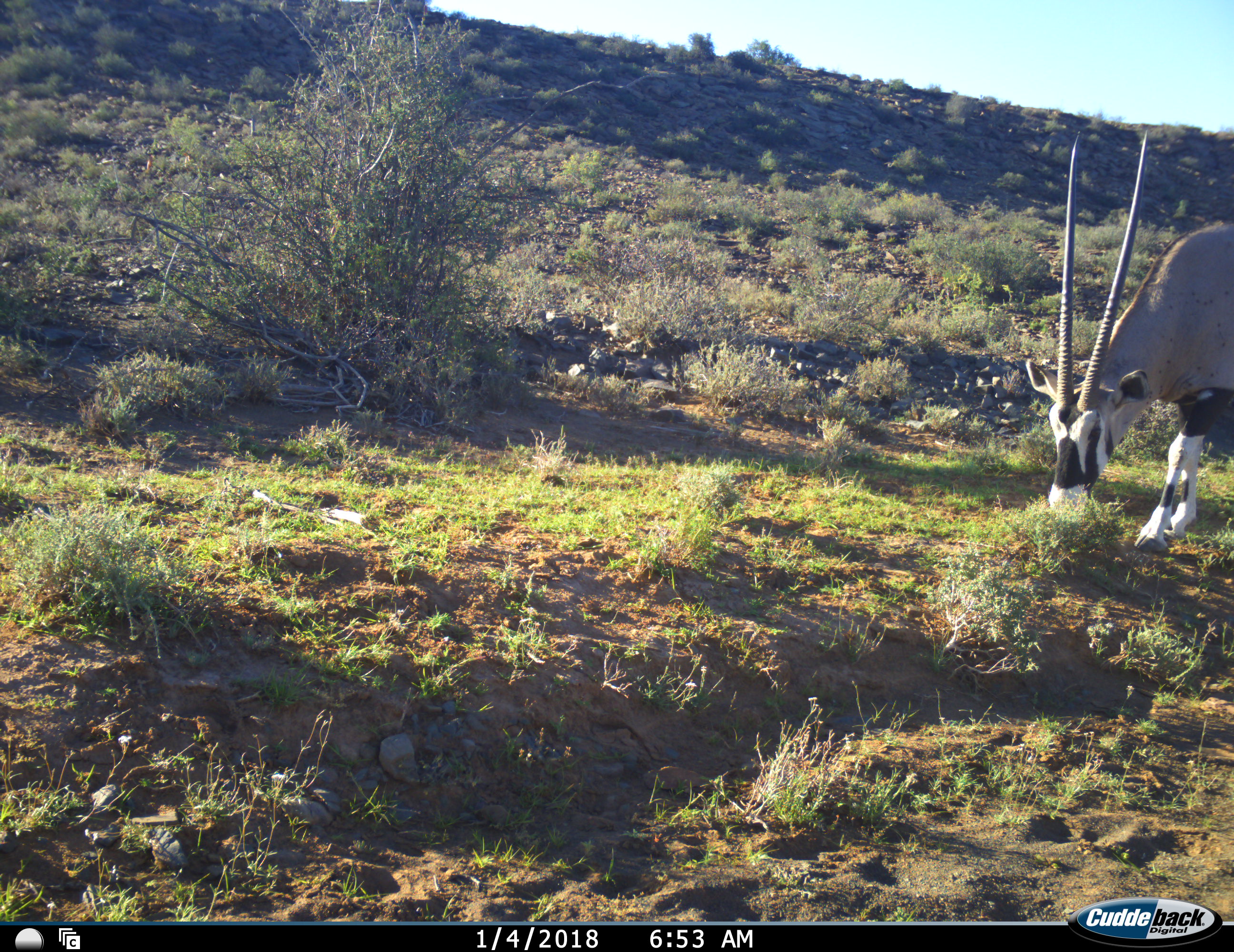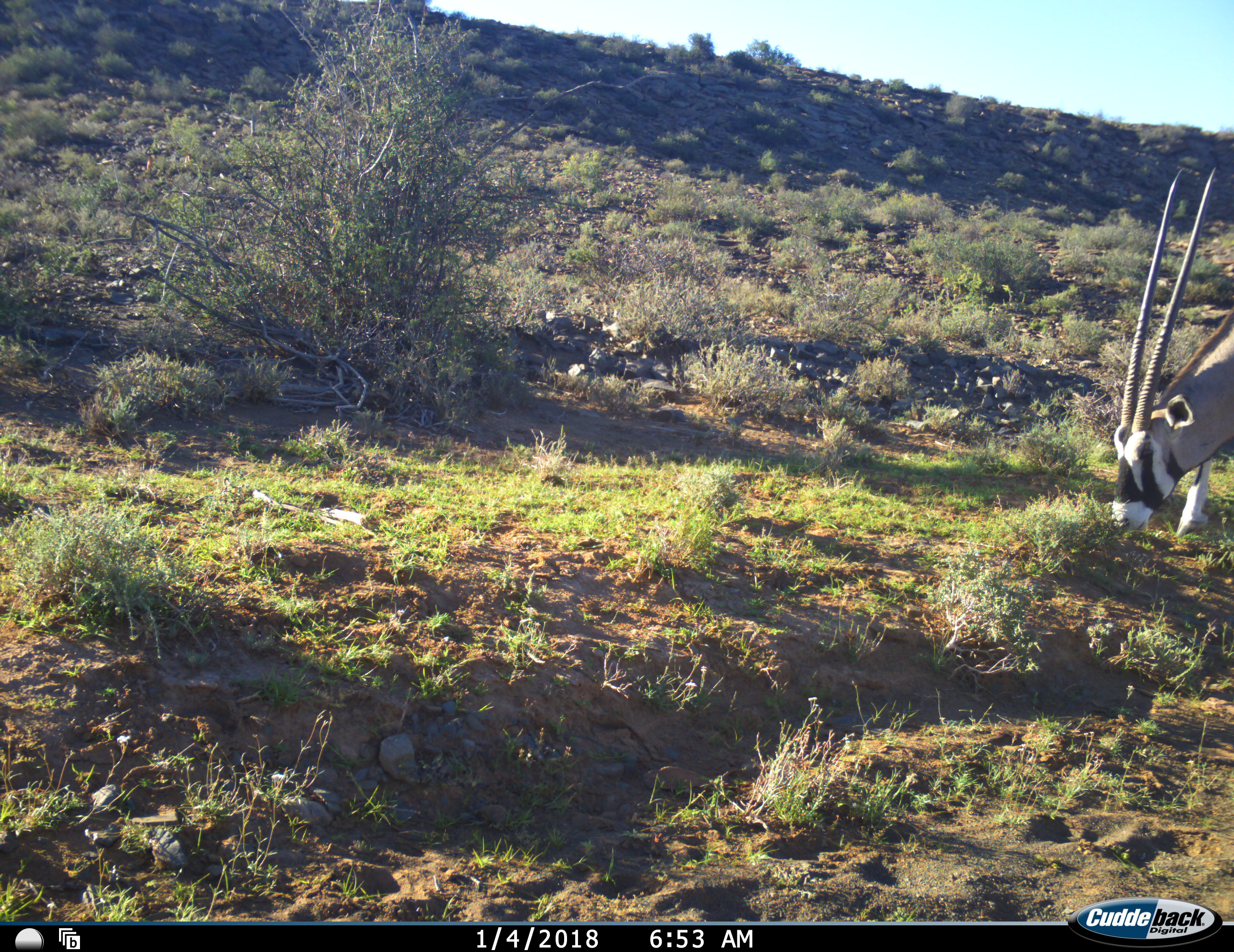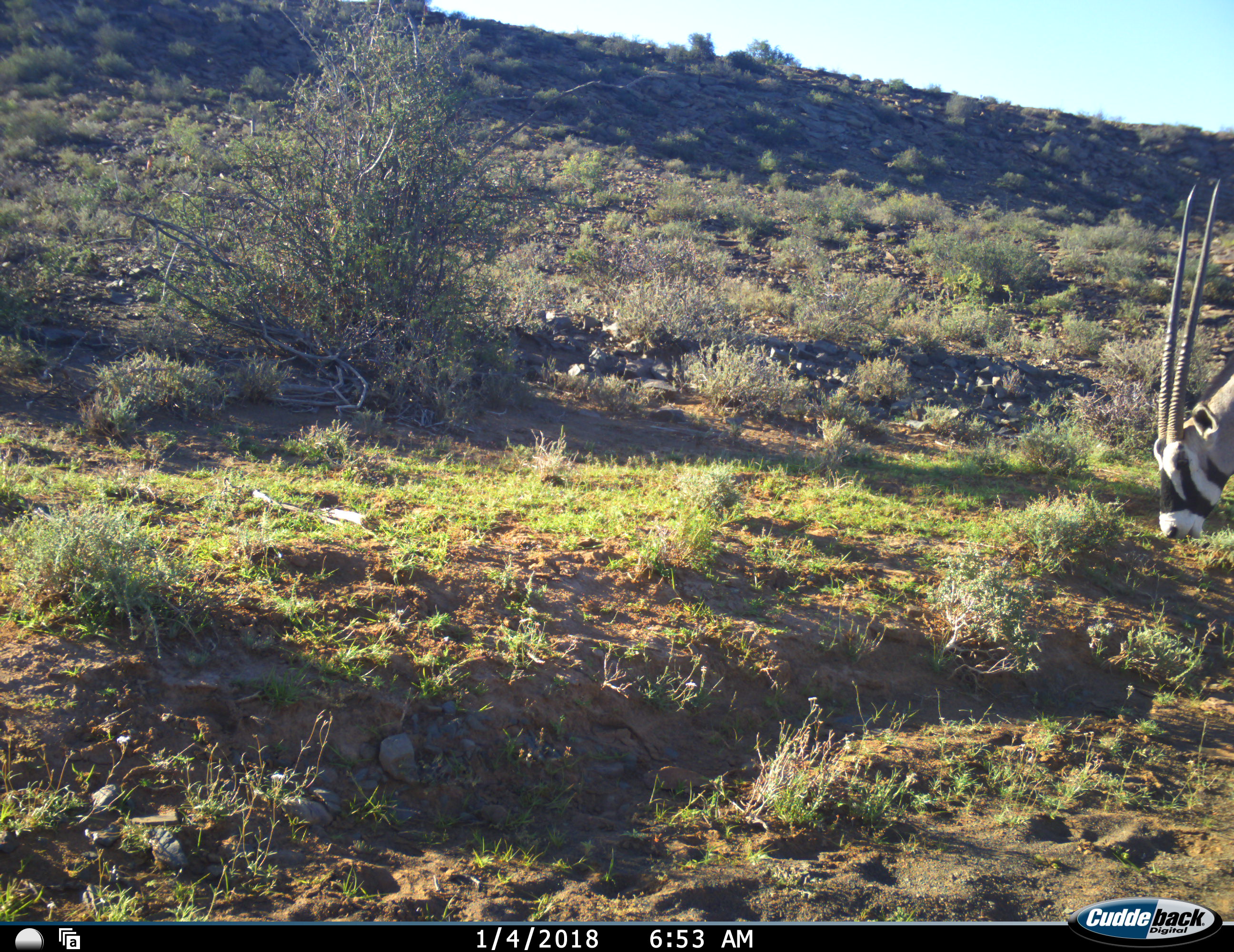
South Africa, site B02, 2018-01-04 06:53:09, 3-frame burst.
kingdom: Animalia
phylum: Chordata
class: Mammalia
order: Artiodactyla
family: Bovidae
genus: Oryx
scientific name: Oryx gazella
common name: gemsbok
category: gemsbokoryx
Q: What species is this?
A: Gemsbokoryx (gemsbok) (Oryx gazella).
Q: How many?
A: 1.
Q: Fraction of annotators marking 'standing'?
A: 20%.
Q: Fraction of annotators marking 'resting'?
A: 0%.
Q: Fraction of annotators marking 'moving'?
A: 10%.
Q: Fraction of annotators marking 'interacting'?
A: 0%.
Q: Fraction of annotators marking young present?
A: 0%.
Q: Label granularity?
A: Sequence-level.